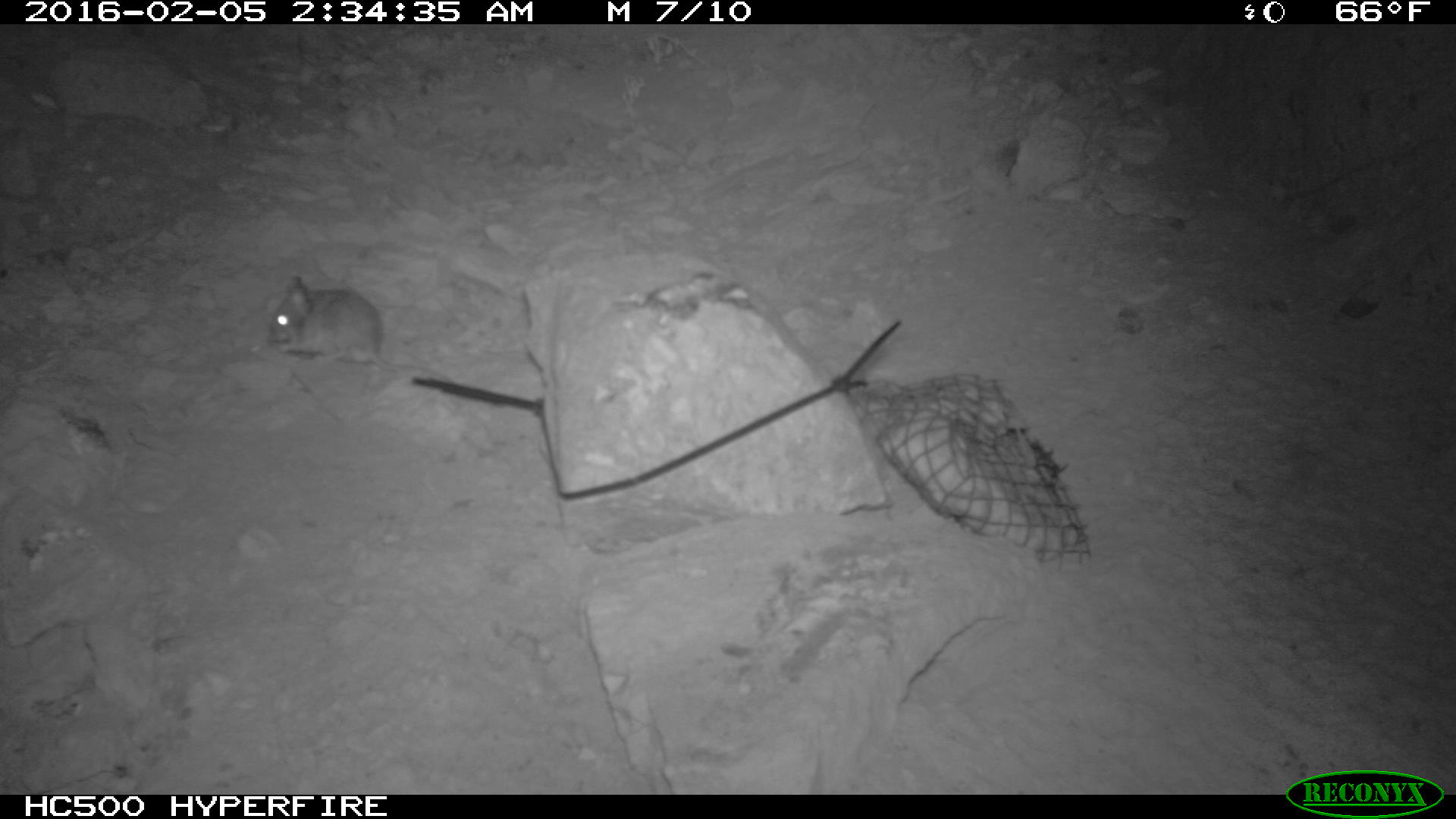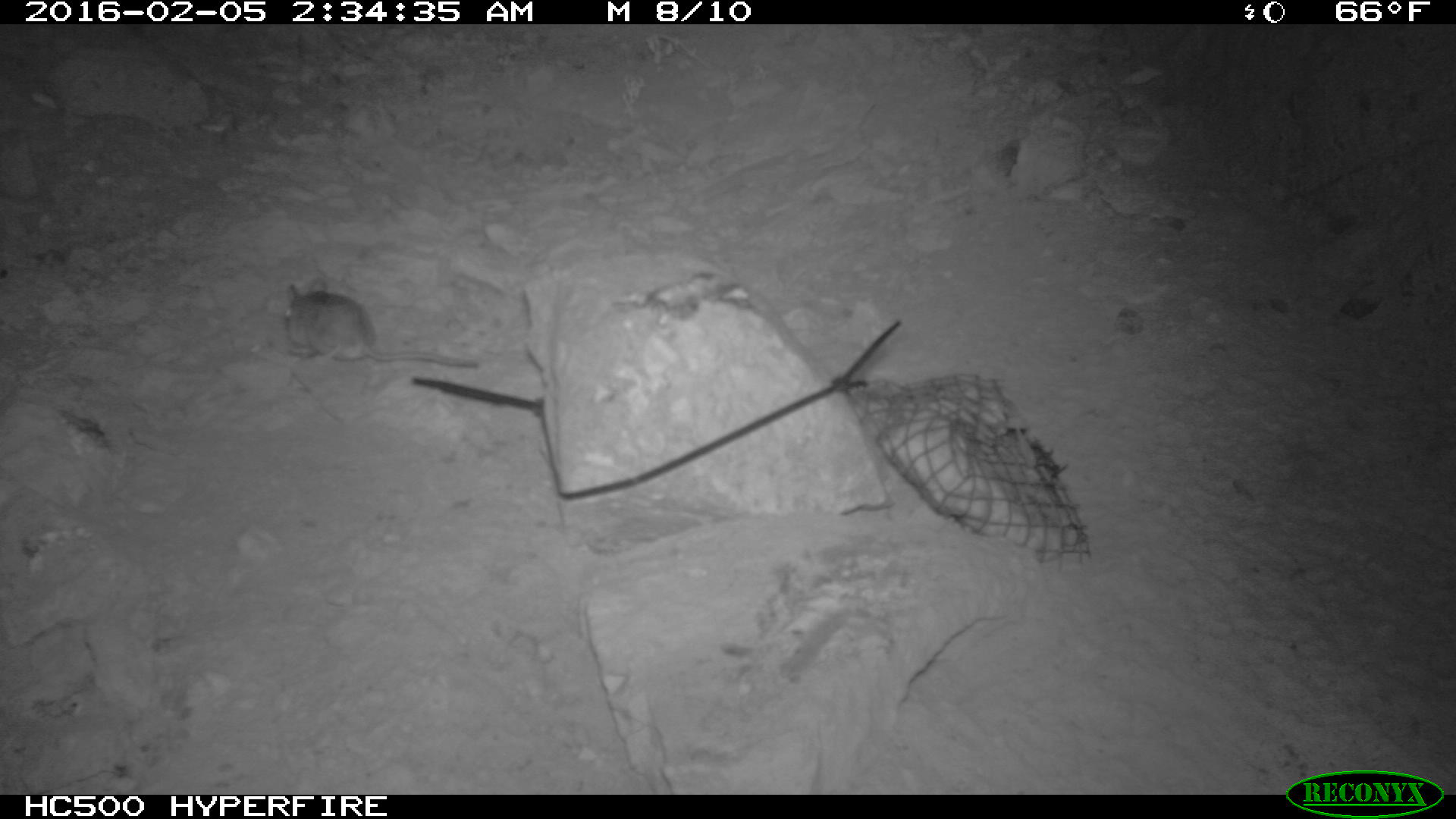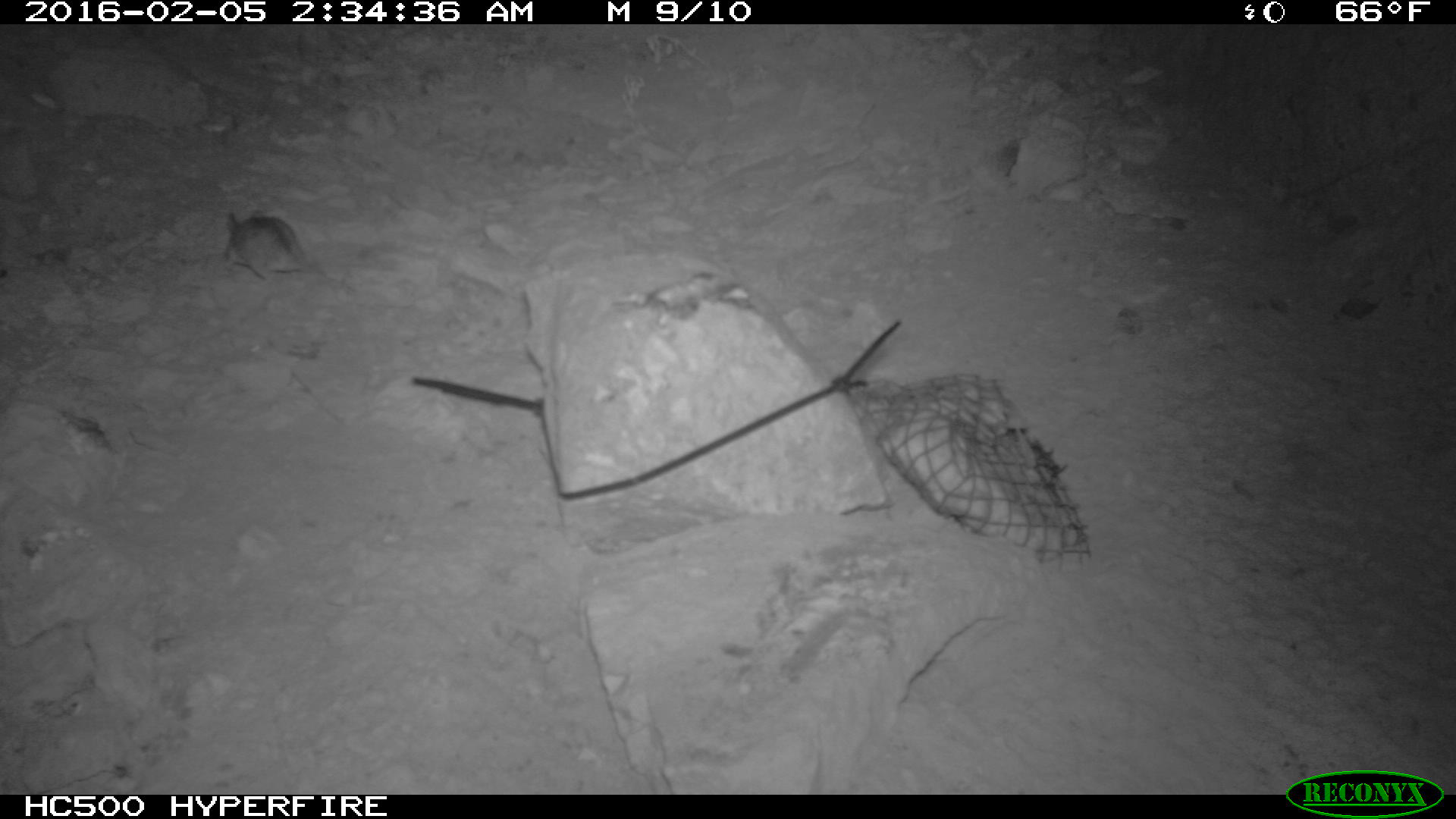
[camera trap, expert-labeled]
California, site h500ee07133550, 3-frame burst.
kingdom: Animalia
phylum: Chordata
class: Mammalia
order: Rodentia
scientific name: Rodentia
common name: rodent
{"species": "rodent (Rodentia)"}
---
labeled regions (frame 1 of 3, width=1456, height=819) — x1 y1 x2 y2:
rodent: 264 275 462 389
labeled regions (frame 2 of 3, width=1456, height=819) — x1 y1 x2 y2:
rodent: 281 277 482 367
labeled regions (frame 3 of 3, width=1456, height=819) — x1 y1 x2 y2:
rodent: 224 209 355 293